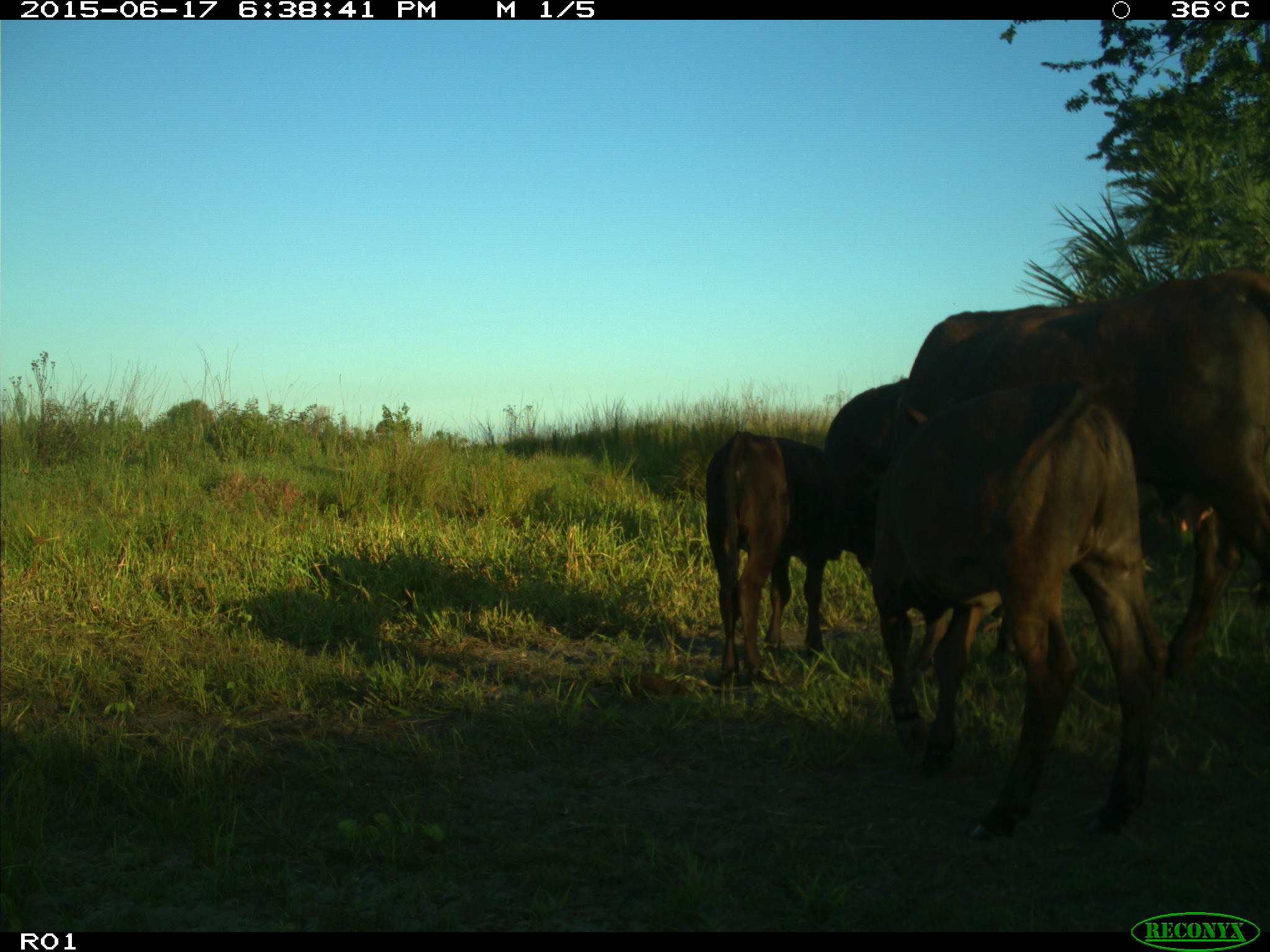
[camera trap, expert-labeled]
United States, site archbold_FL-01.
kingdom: Animalia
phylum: Chordata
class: Mammalia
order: Artiodactyla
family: Bovidae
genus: Bos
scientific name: Bos taurus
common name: domestic cow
Bos taurus (domestic cow).